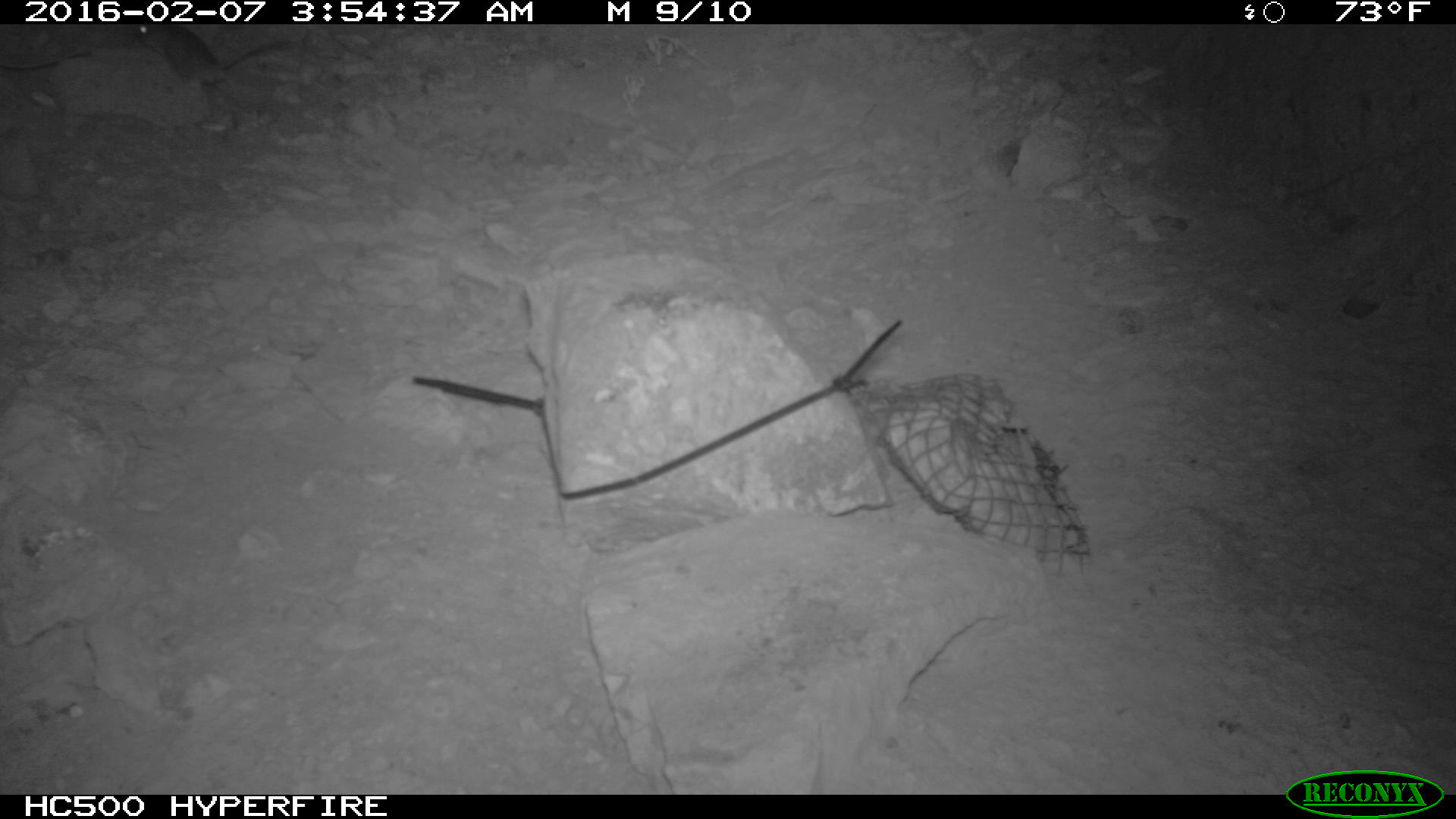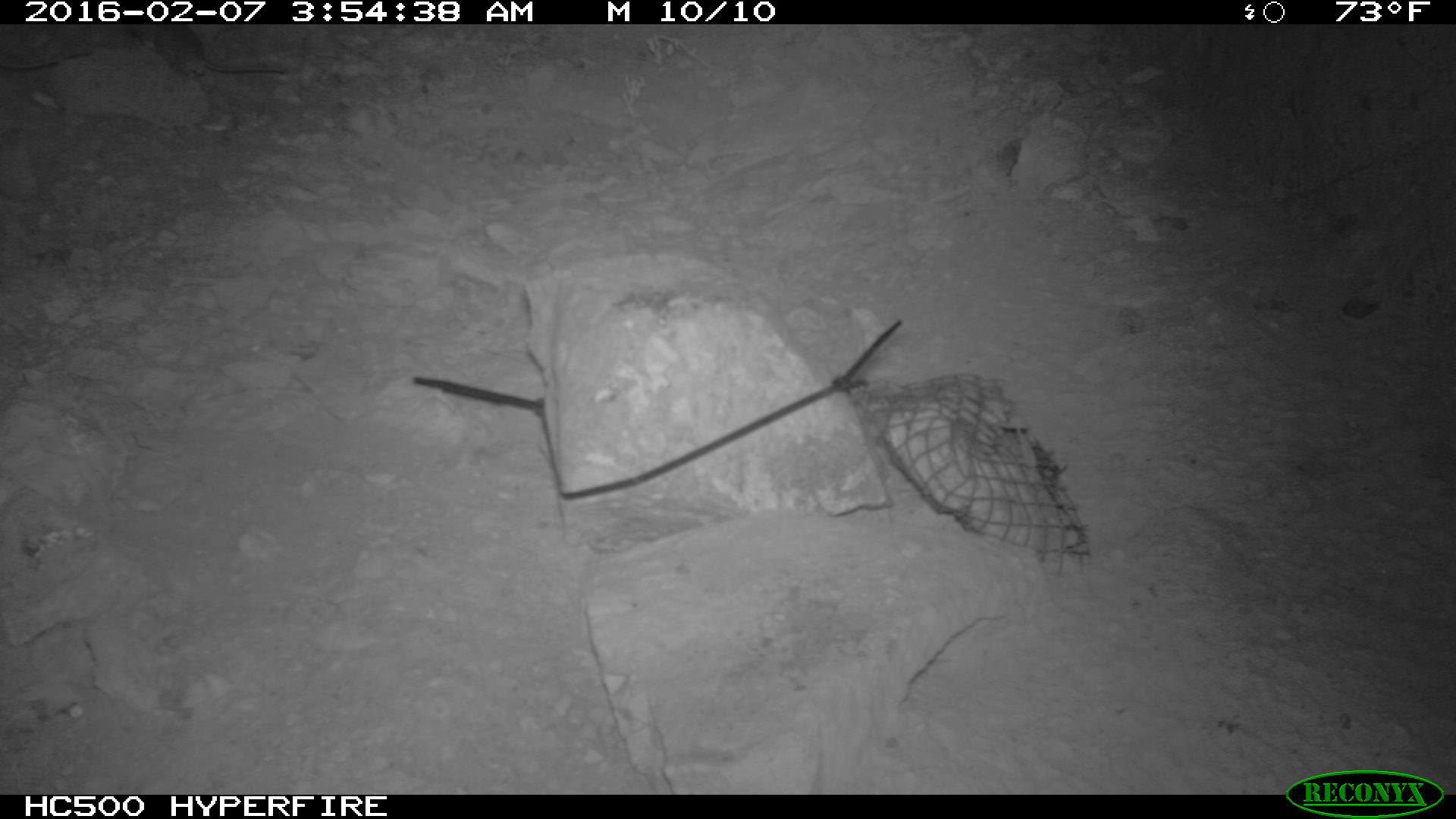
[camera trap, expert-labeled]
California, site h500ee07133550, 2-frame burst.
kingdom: Animalia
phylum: Chordata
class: Mammalia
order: Rodentia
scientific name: Rodentia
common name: rodent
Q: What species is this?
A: Rodent (Rodentia).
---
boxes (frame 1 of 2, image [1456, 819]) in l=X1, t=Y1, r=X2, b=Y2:
rodent: l=130, t=23, r=294, b=99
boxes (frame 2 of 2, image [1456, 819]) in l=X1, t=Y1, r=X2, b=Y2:
rodent: l=121, t=25, r=287, b=97